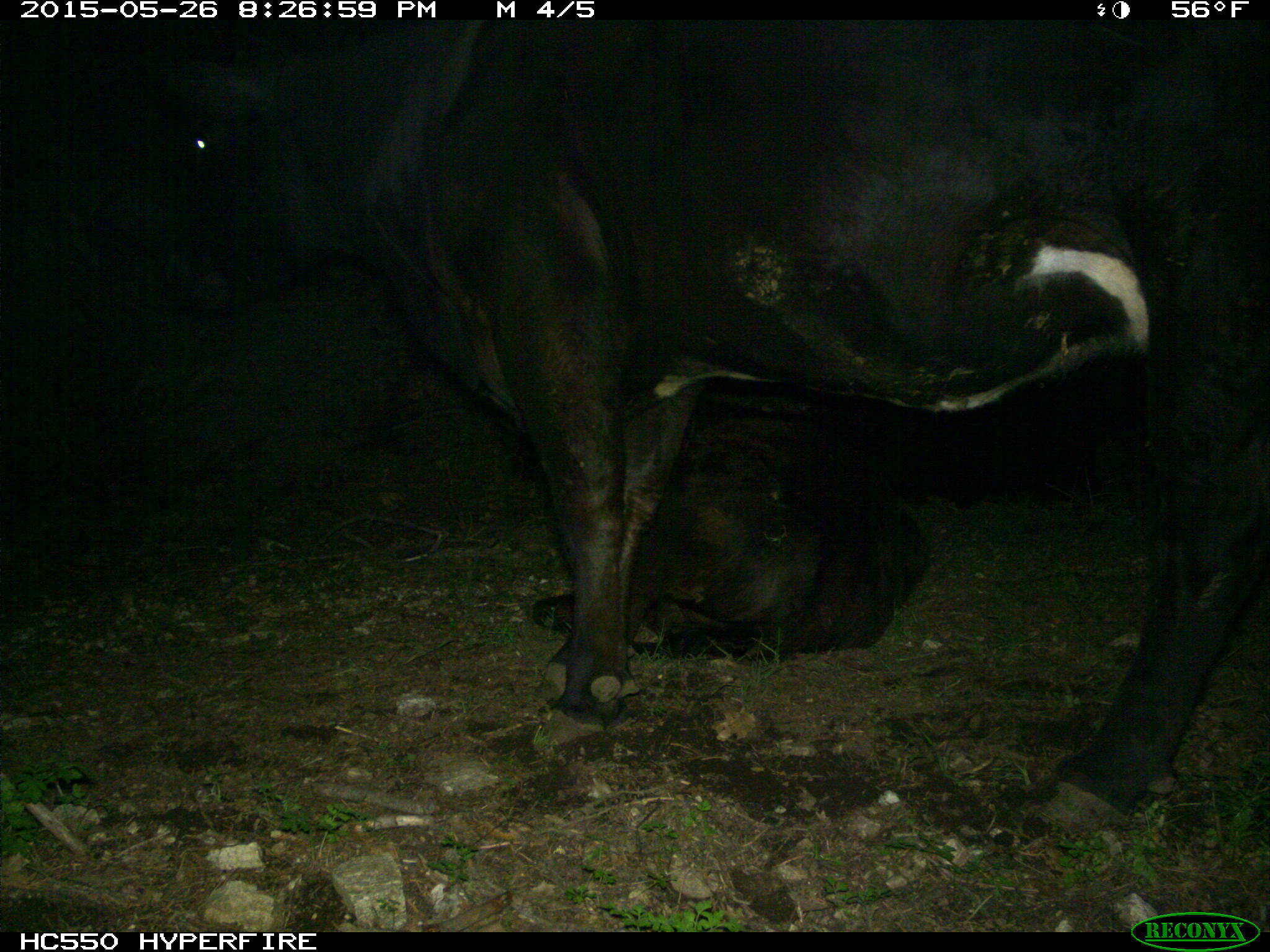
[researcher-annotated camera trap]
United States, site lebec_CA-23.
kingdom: Animalia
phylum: Chordata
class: Mammalia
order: Artiodactyla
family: Bovidae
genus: Bos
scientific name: Bos taurus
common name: domestic cow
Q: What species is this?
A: Bos taurus (domestic cow).